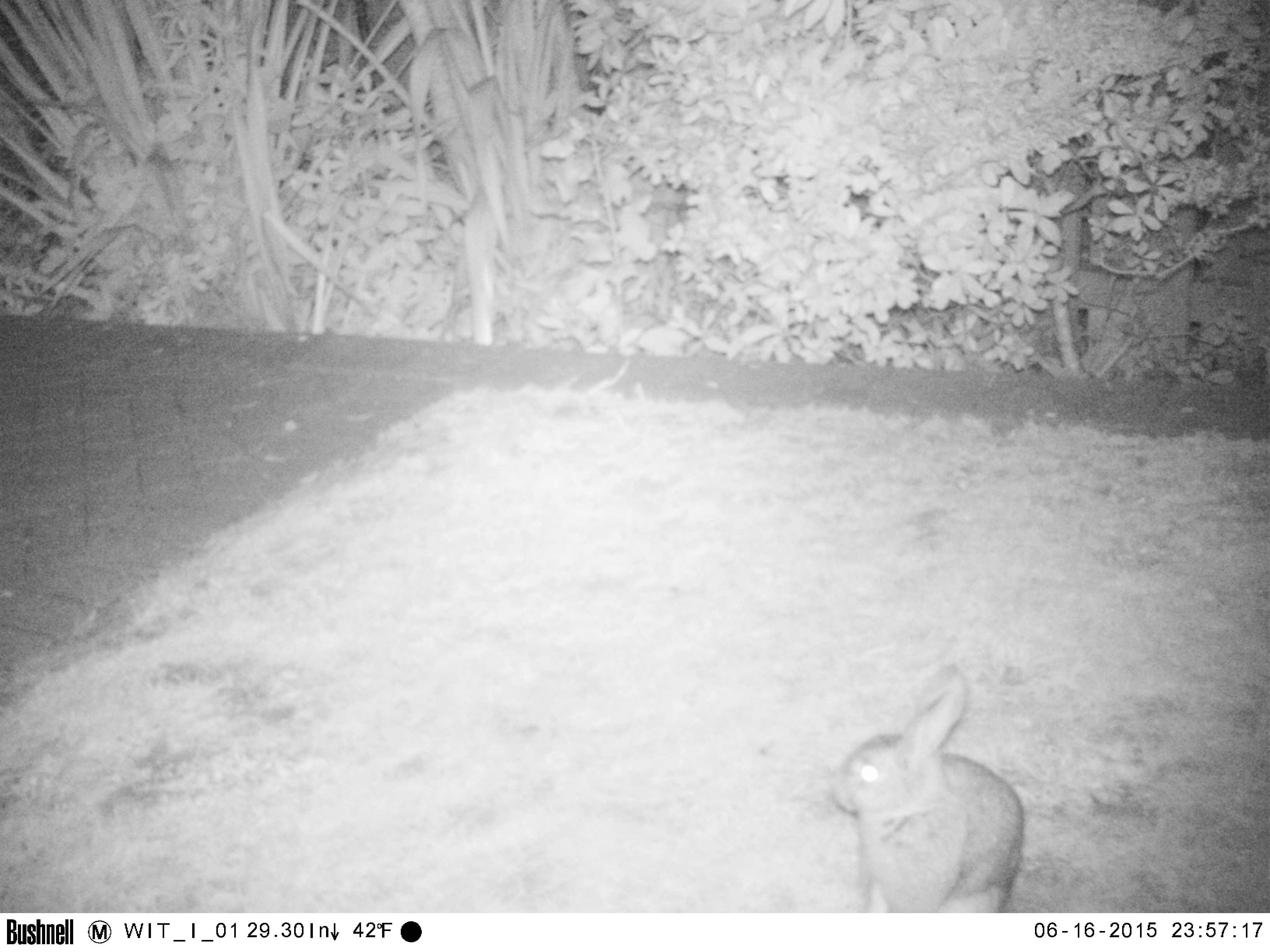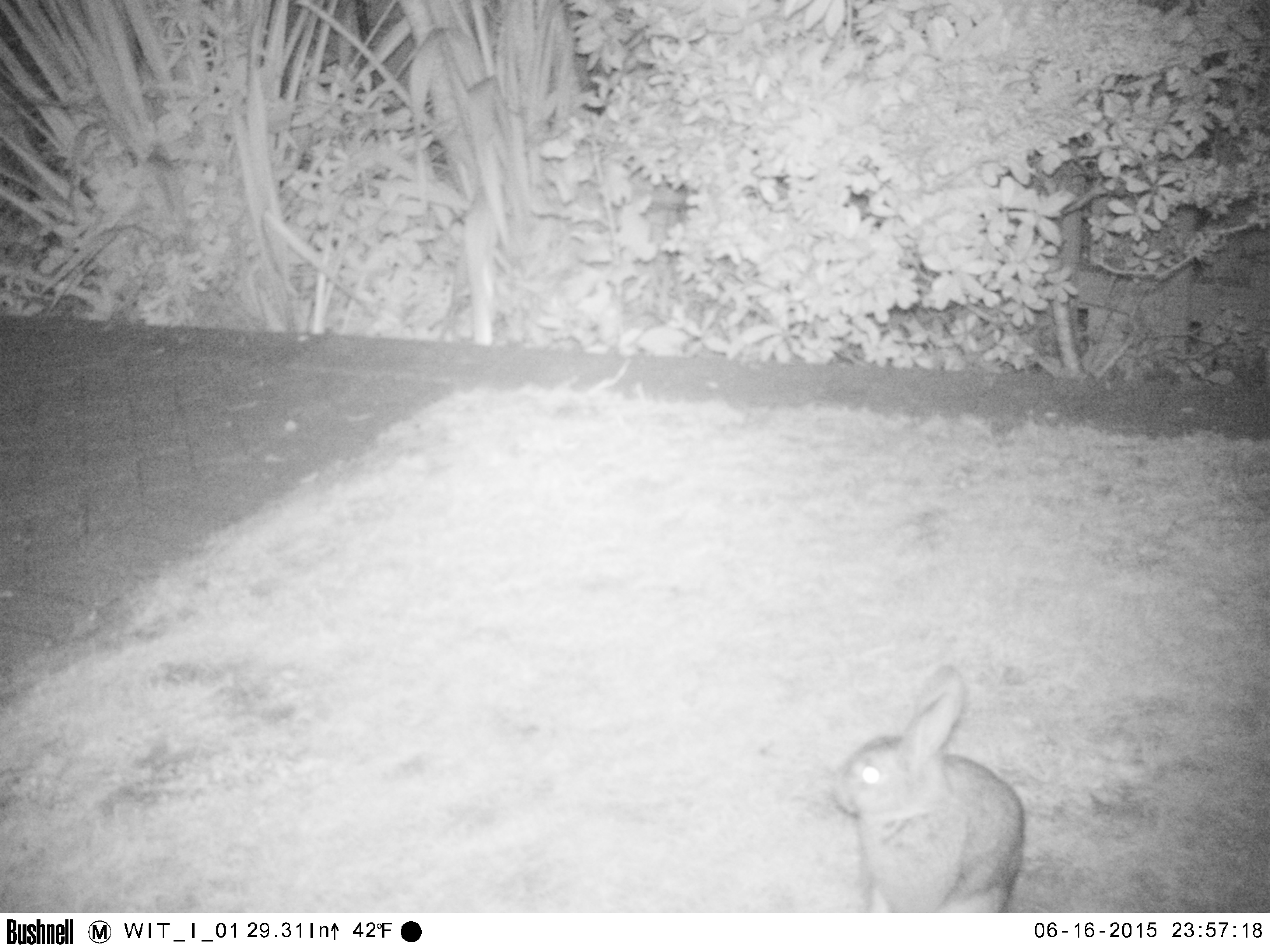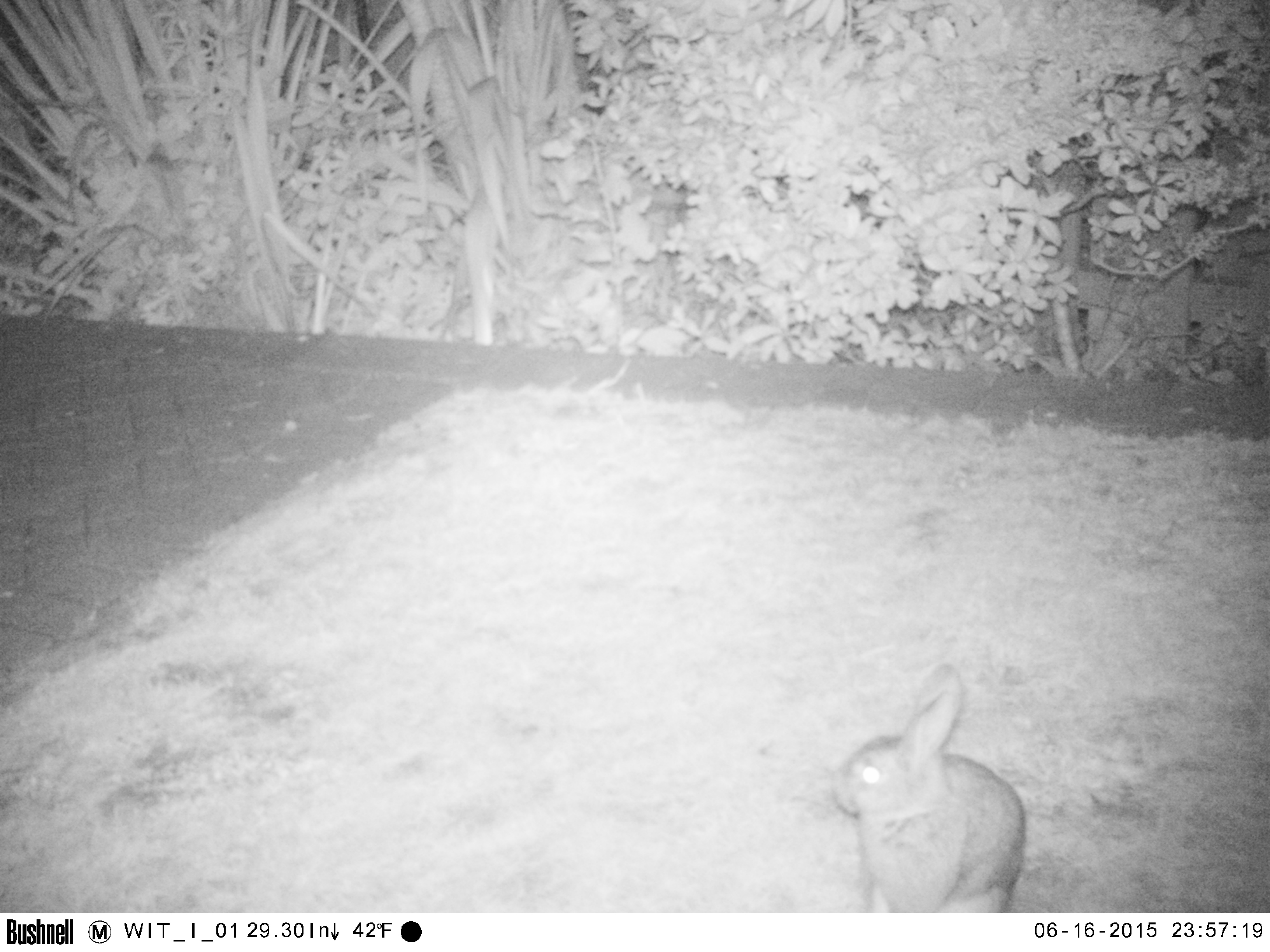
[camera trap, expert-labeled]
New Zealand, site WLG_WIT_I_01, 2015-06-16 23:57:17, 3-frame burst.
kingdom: Animalia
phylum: Chordata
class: Mammalia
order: Lagomorpha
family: Leporidae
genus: Oryctolagus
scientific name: Oryctolagus cuniculus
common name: european rabbit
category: rabbit